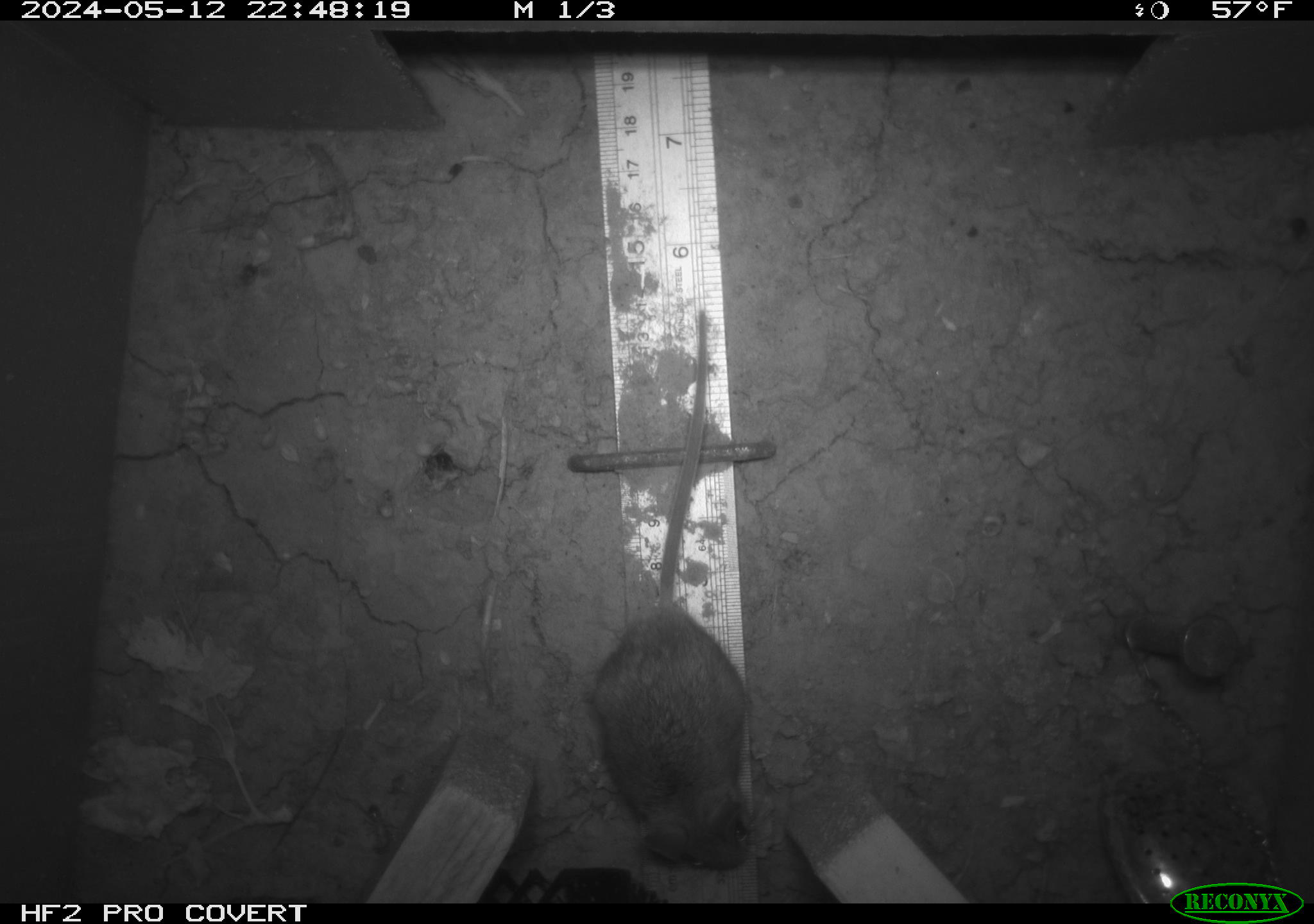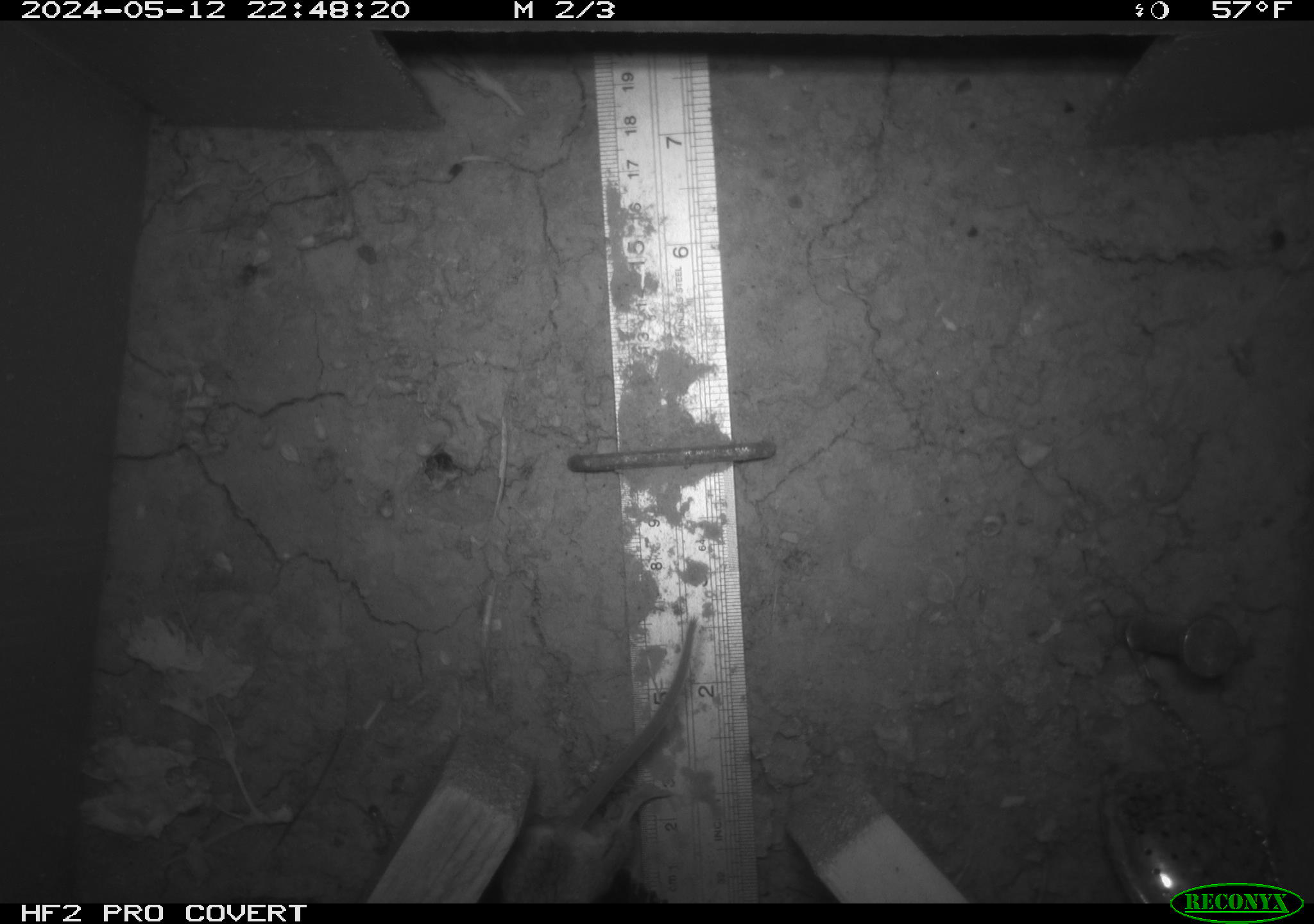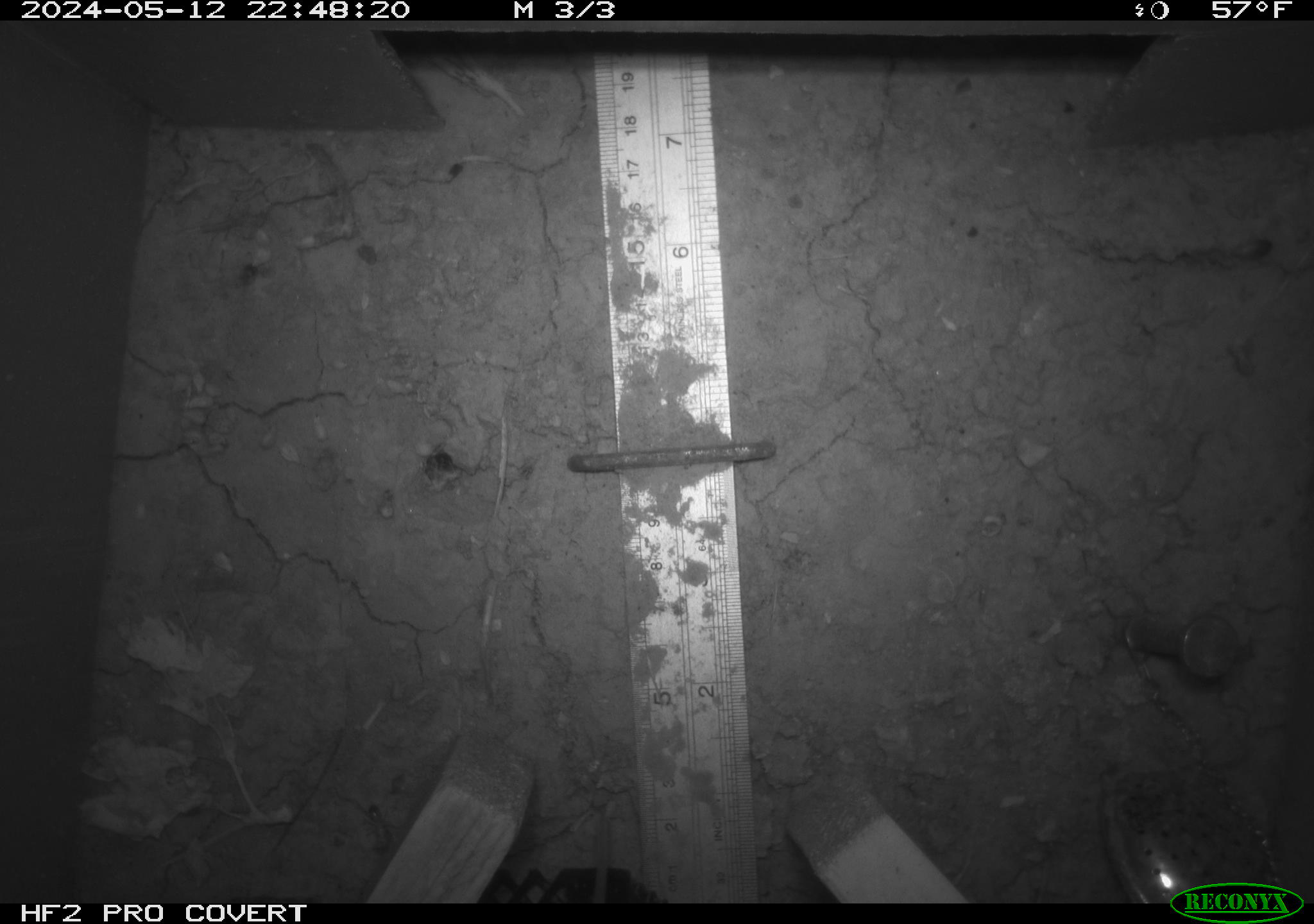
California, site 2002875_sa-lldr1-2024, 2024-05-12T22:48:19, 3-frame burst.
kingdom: Animalia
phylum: Chordata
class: Mammalia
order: Rodentia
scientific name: Rodentia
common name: mouse species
Mouse species (Rodentia).